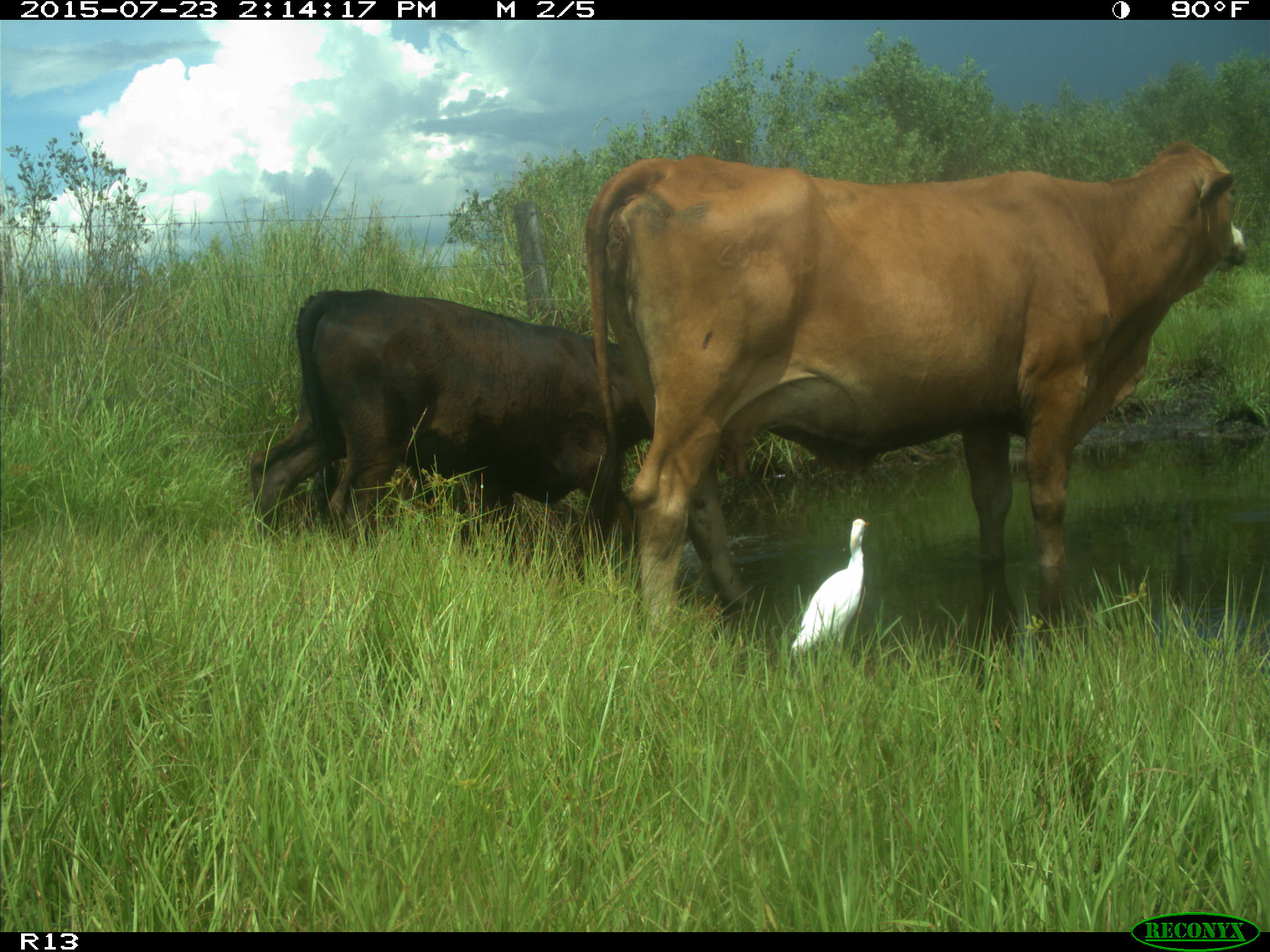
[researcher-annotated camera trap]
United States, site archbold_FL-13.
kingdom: Animalia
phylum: Chordata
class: Mammalia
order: Artiodactyla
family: Bovidae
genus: Bos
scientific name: Bos taurus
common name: domestic cow